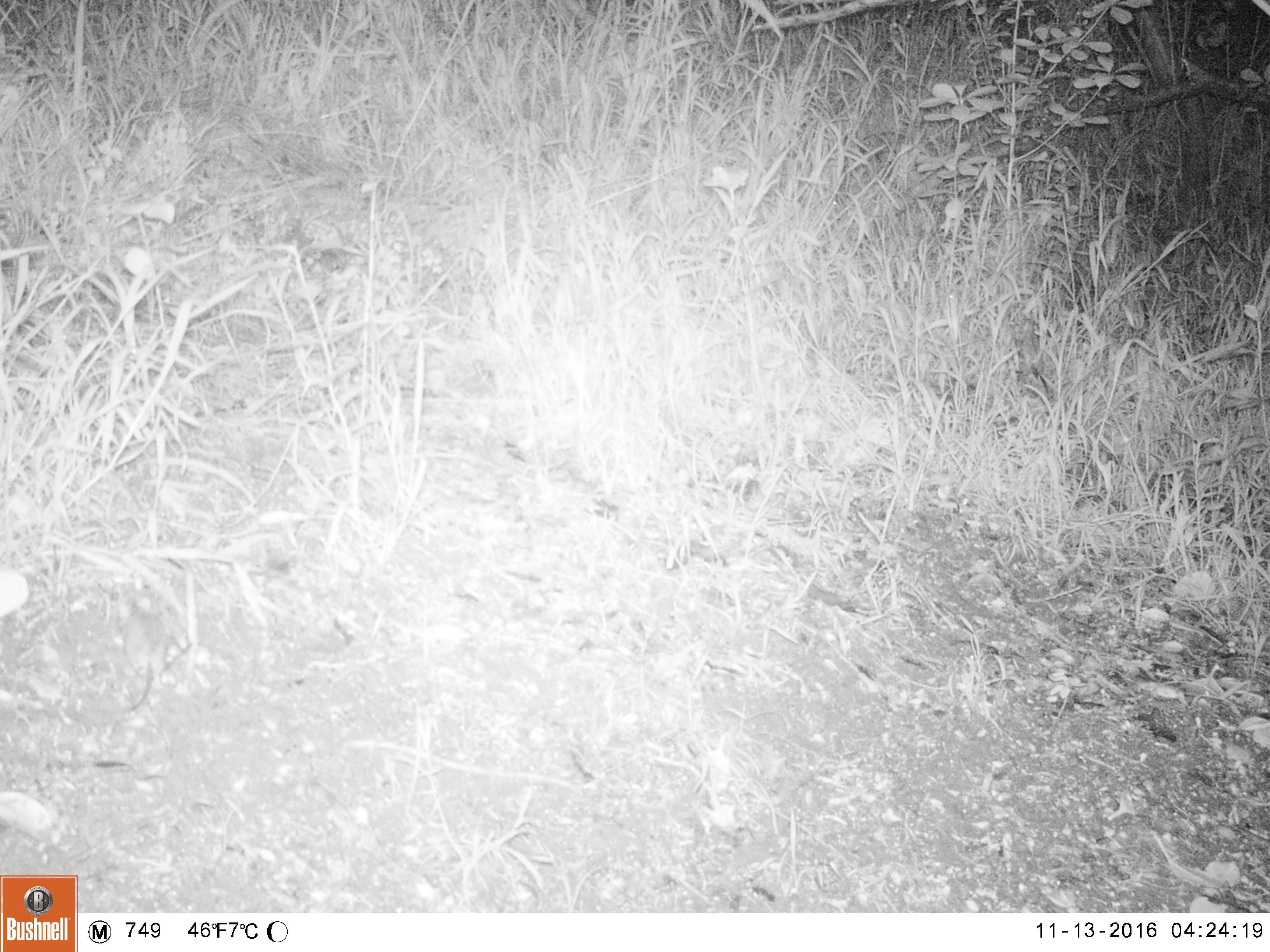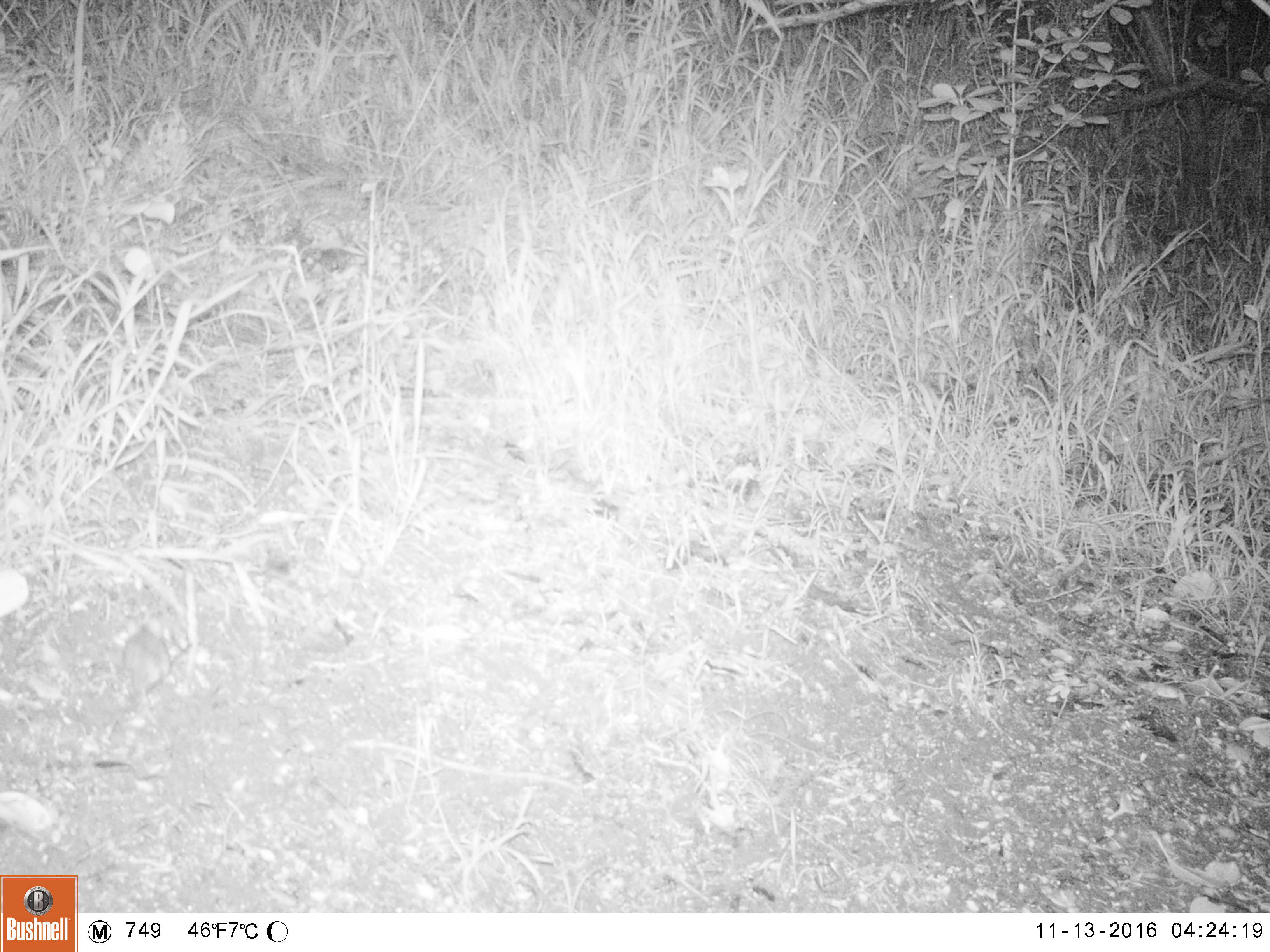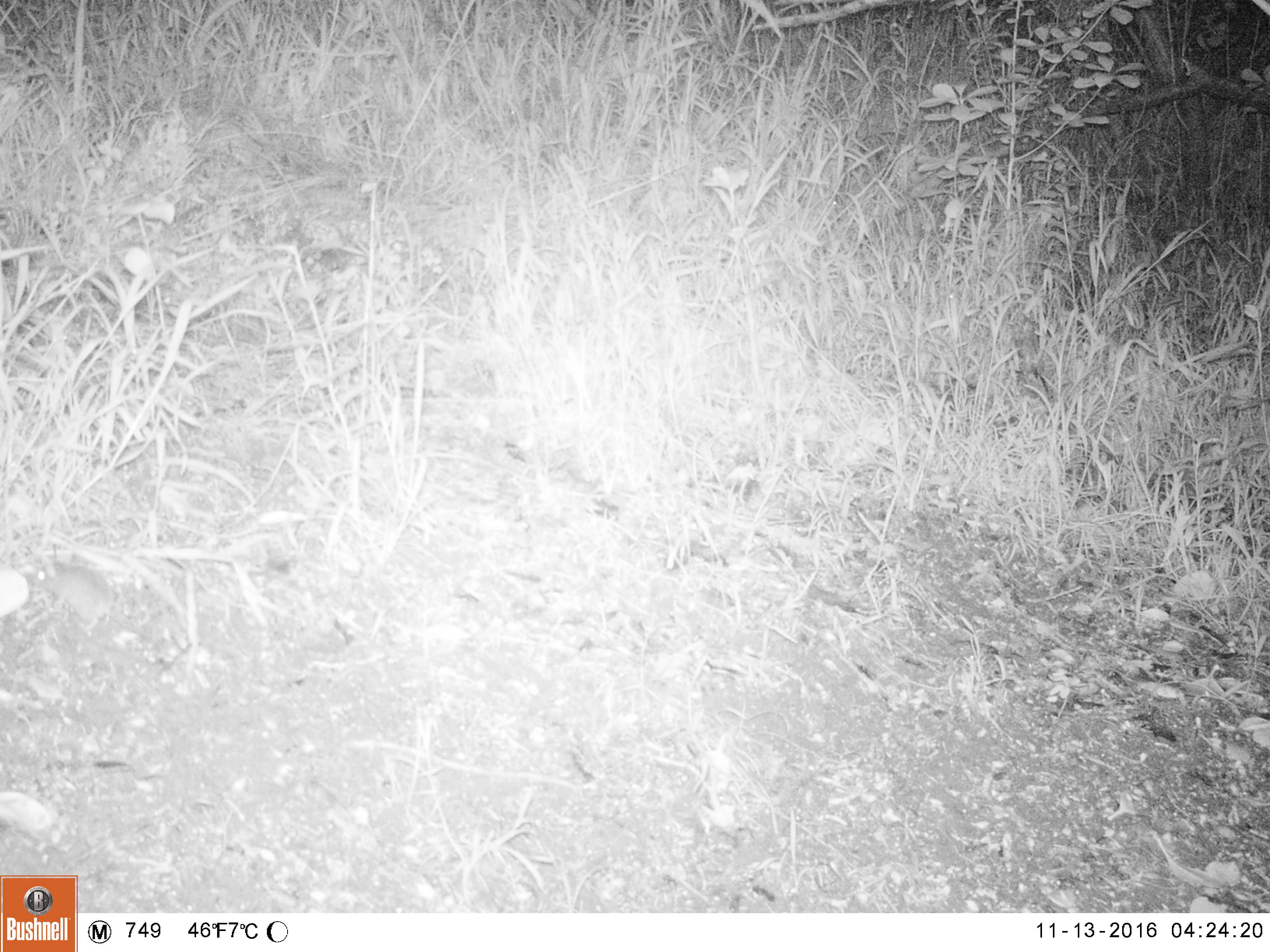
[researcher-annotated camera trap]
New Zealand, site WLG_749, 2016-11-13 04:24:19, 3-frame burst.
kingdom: Animalia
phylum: Chordata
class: Mammalia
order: Rodentia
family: Muridae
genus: Mus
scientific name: Mus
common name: mouse